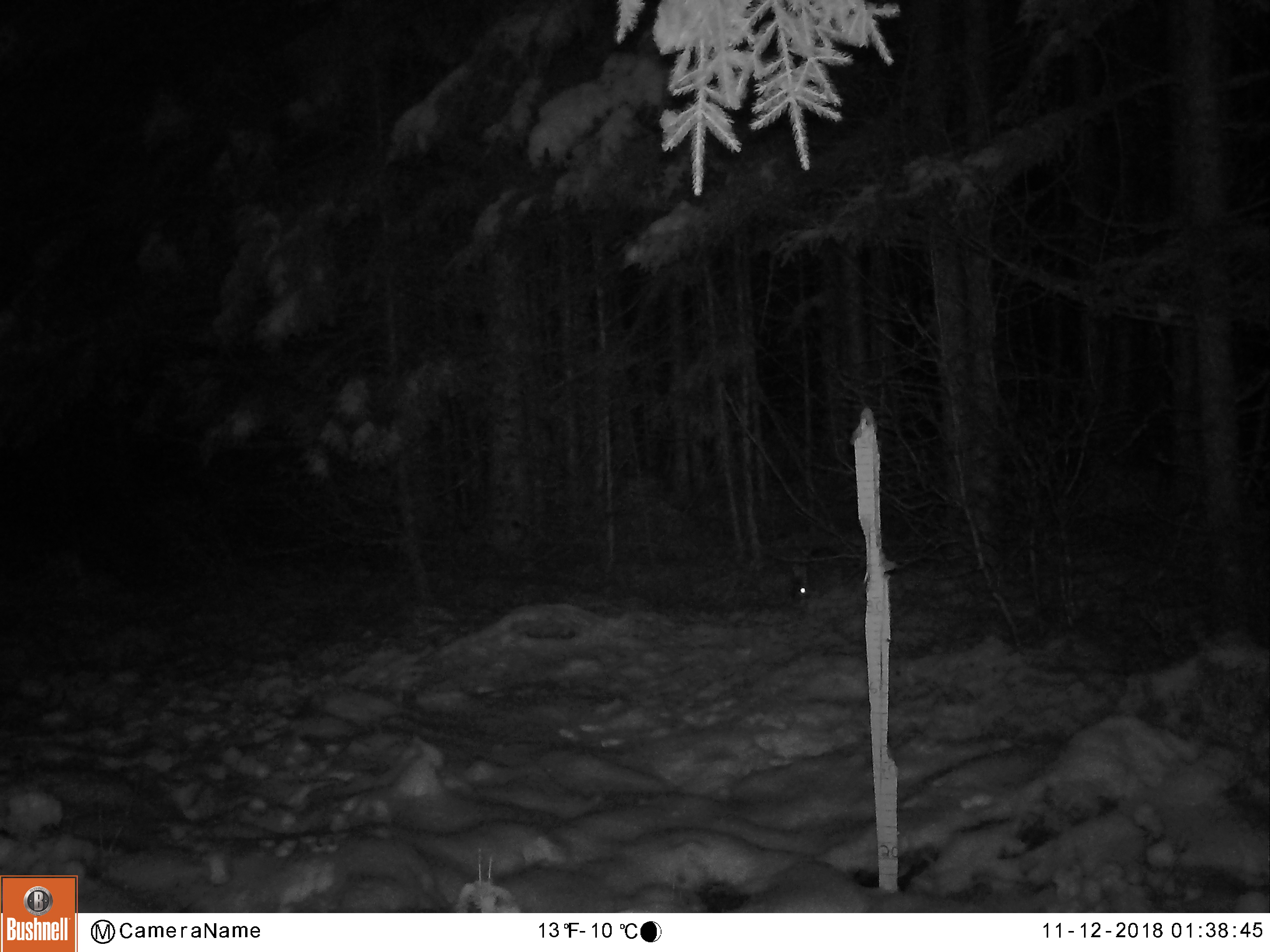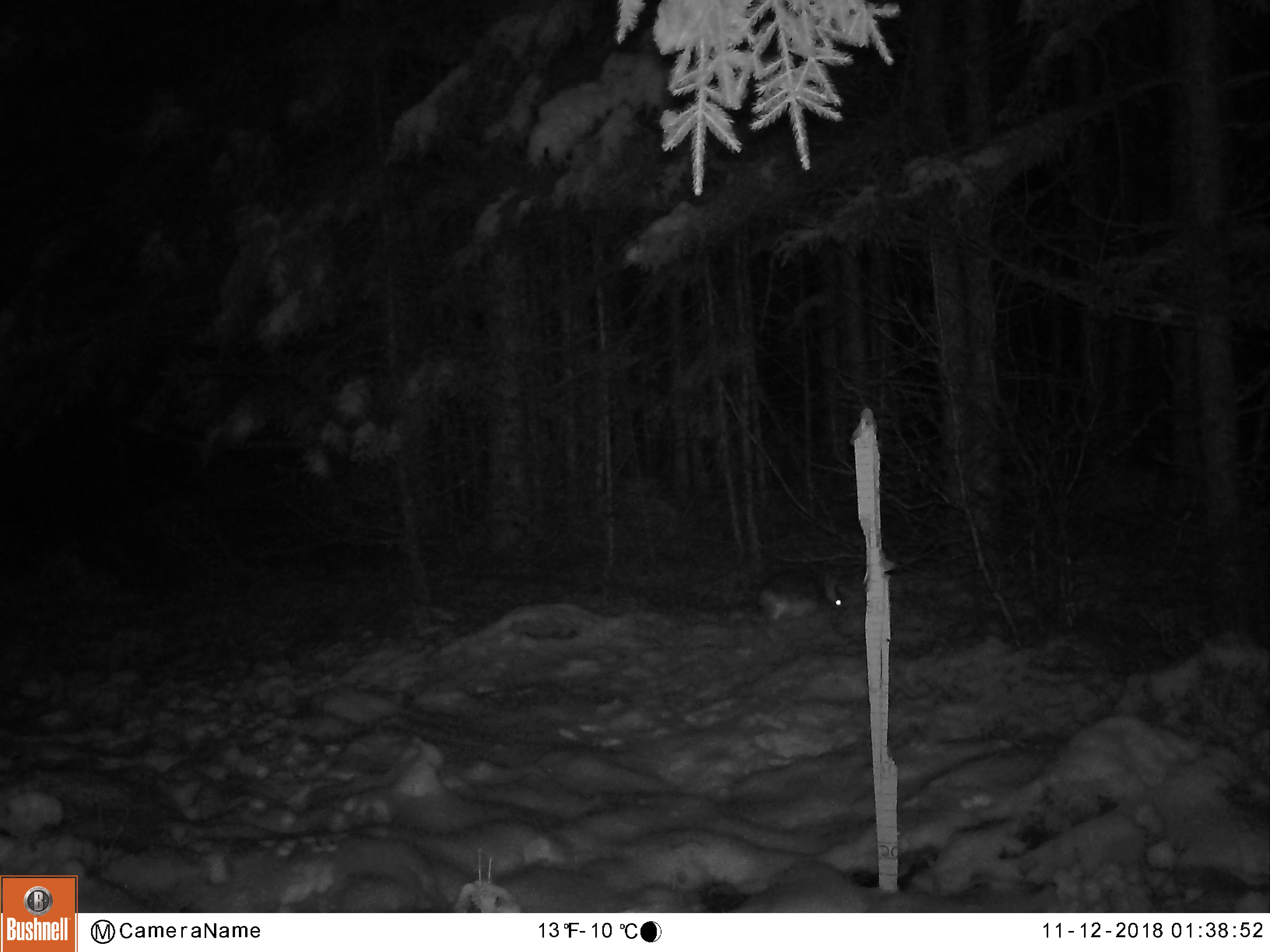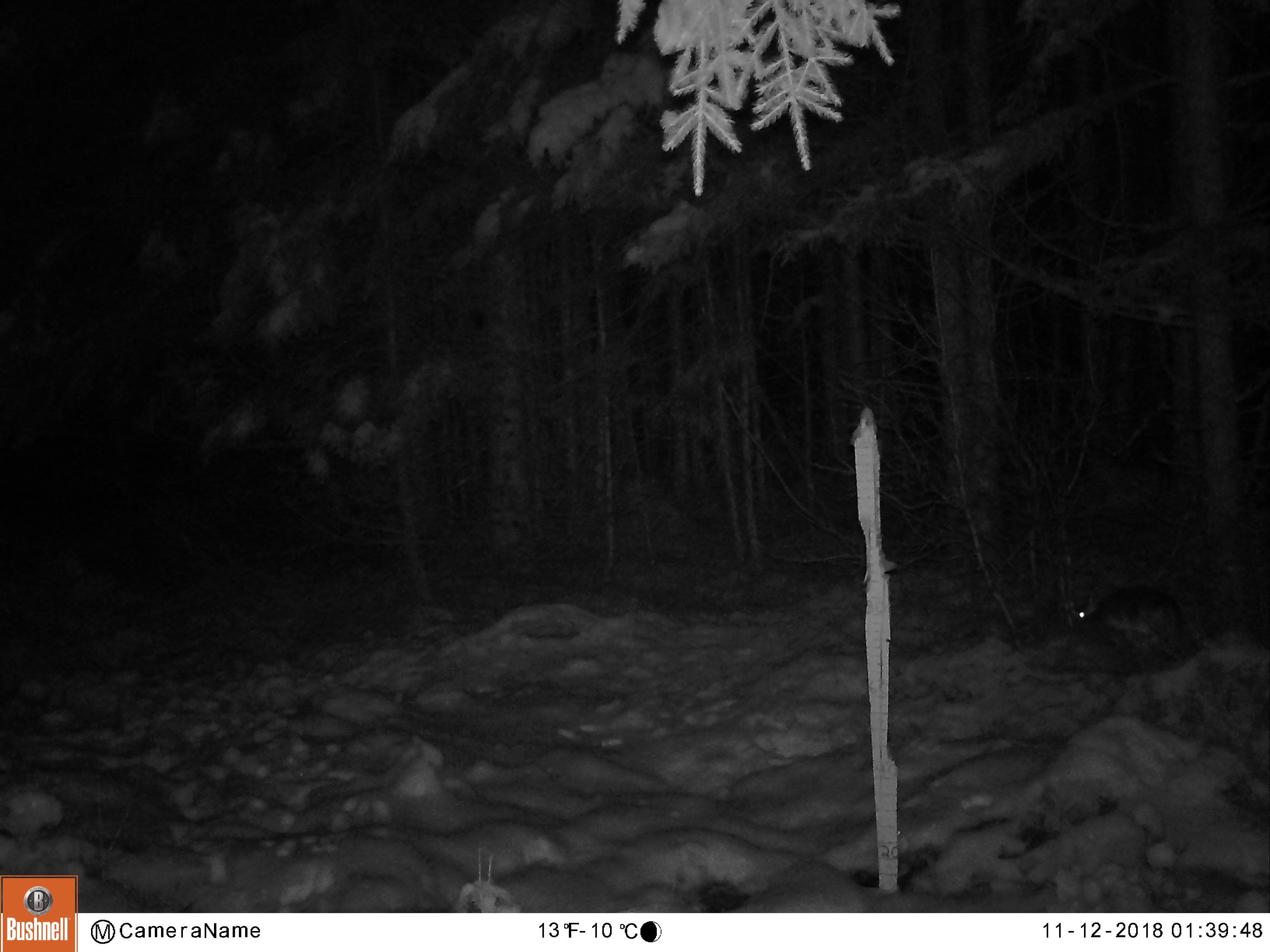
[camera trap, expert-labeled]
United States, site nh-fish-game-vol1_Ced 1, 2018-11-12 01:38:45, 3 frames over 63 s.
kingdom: Animalia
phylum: Chordata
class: Mammalia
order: Lagomorpha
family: Leporidae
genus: Lepus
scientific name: Lepus americanus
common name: snowshoe hare